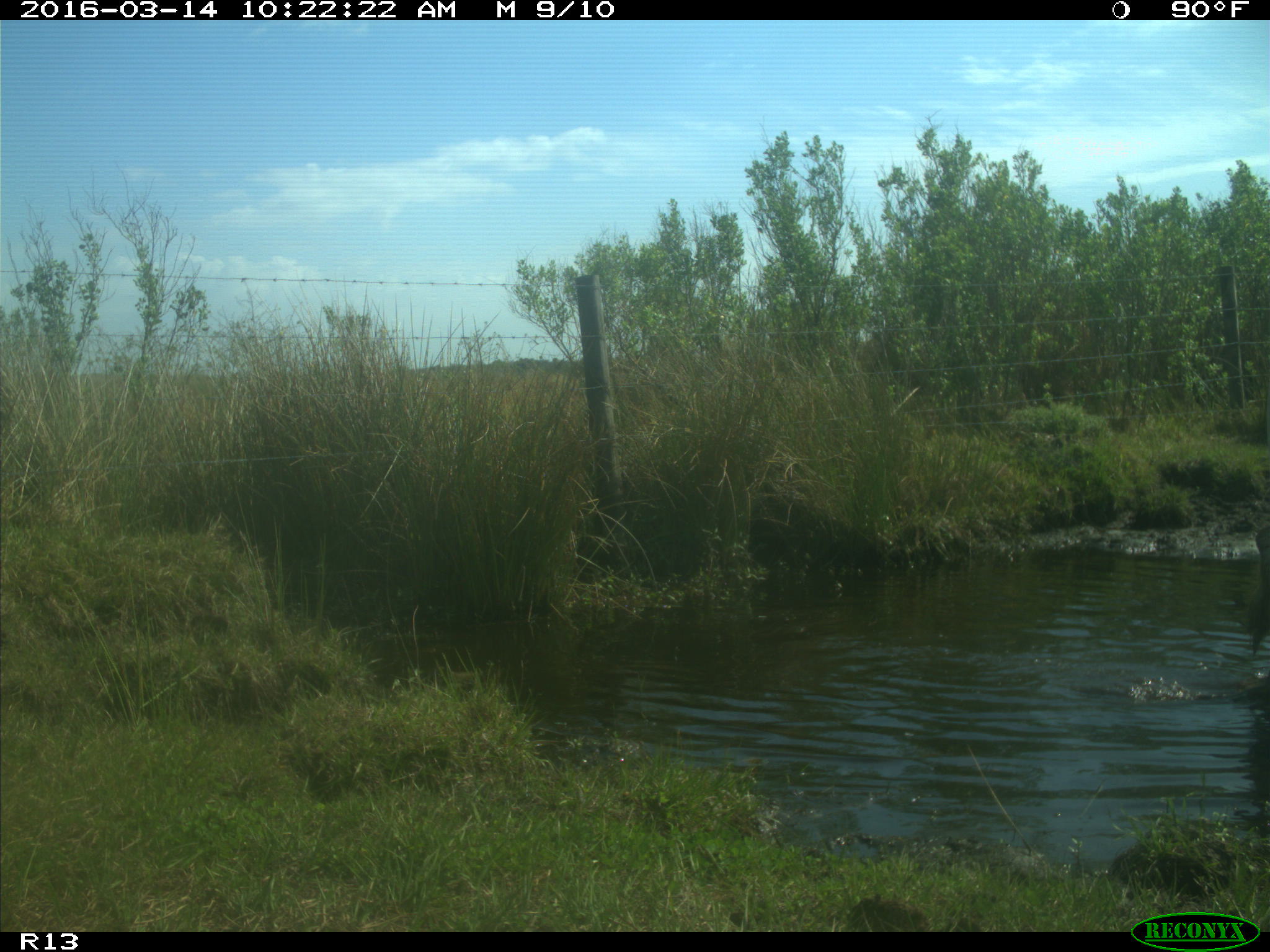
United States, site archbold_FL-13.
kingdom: Animalia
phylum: Chordata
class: Mammalia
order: Artiodactyla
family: Bovidae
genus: Bos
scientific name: Bos taurus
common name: domestic cow